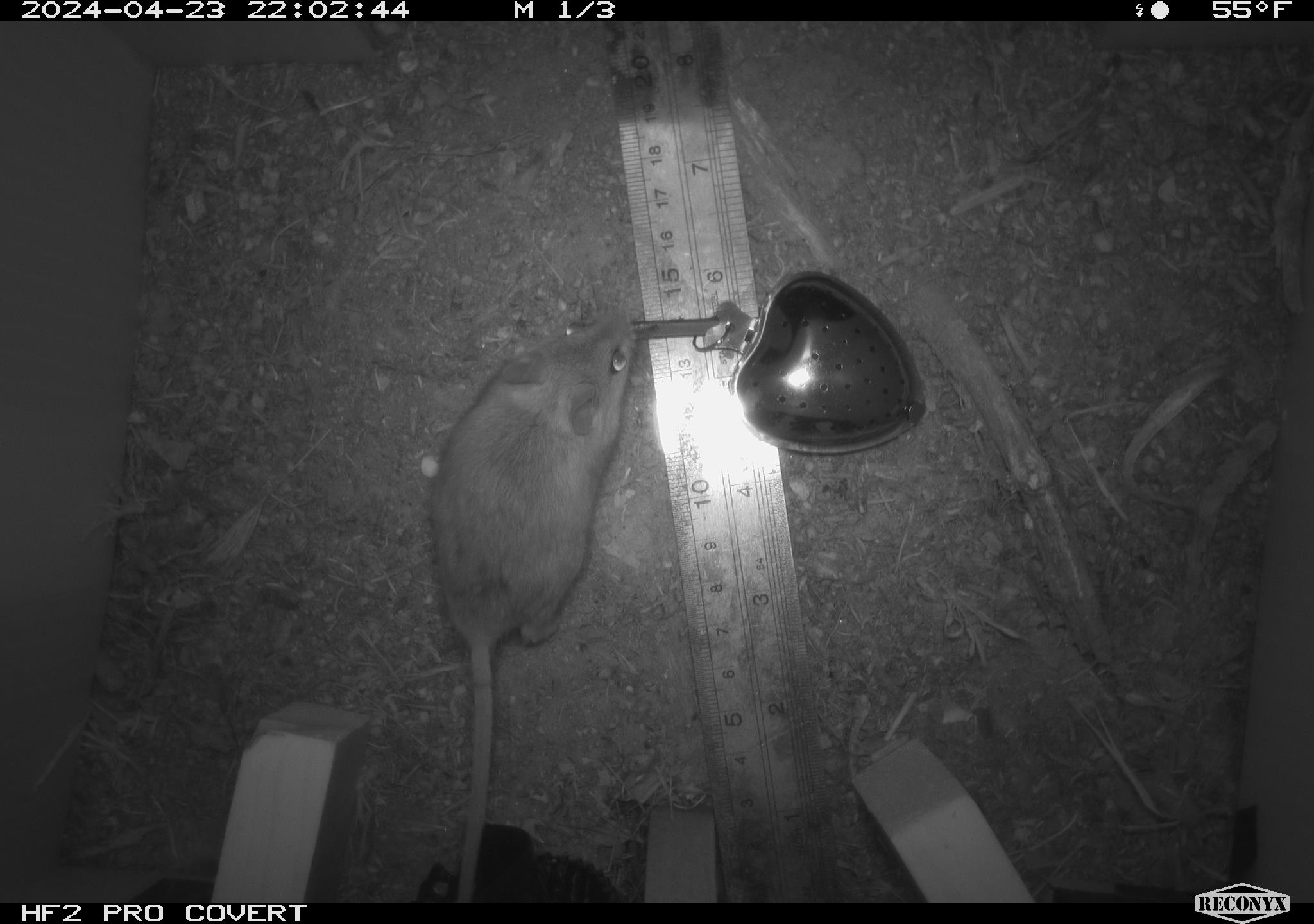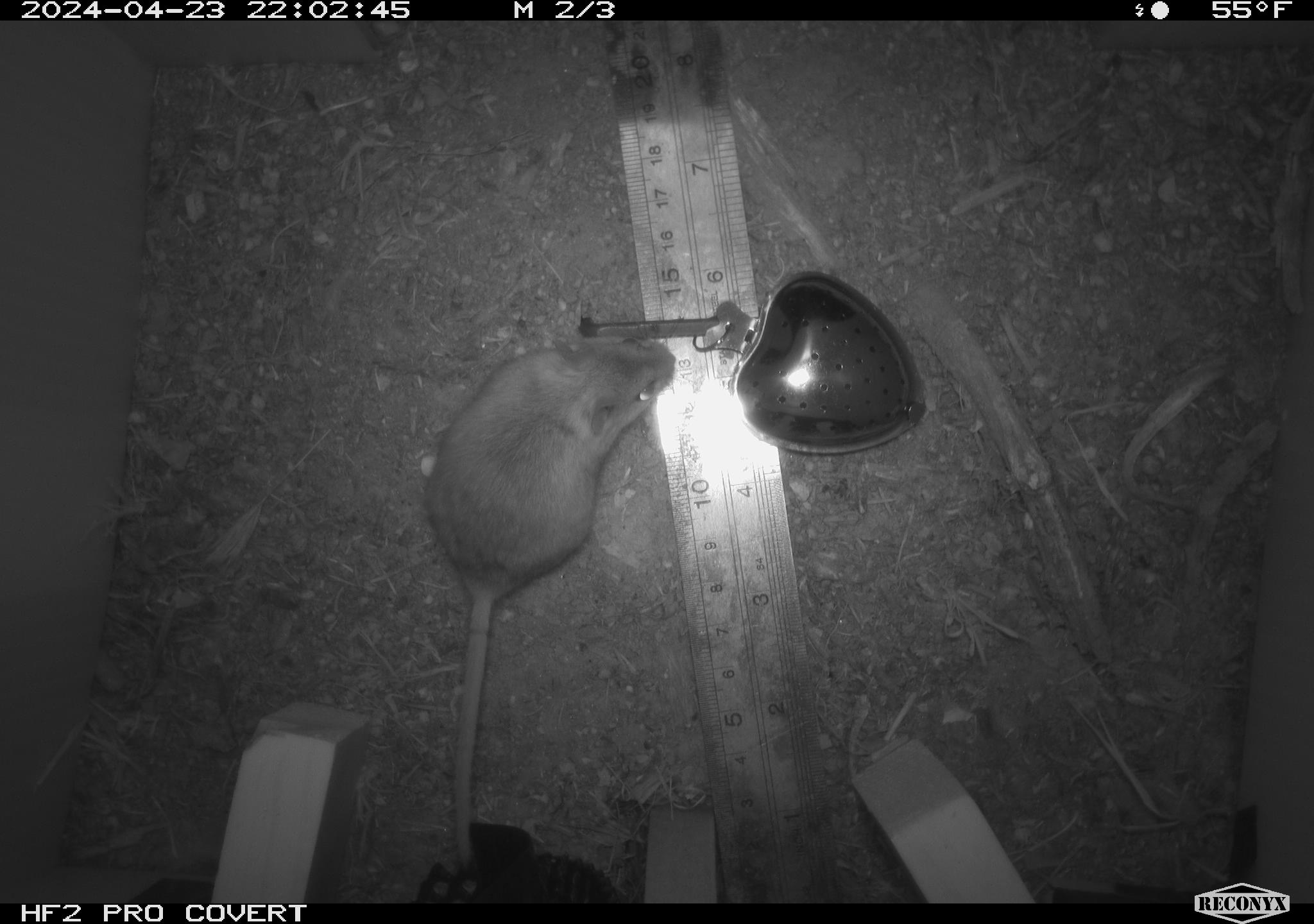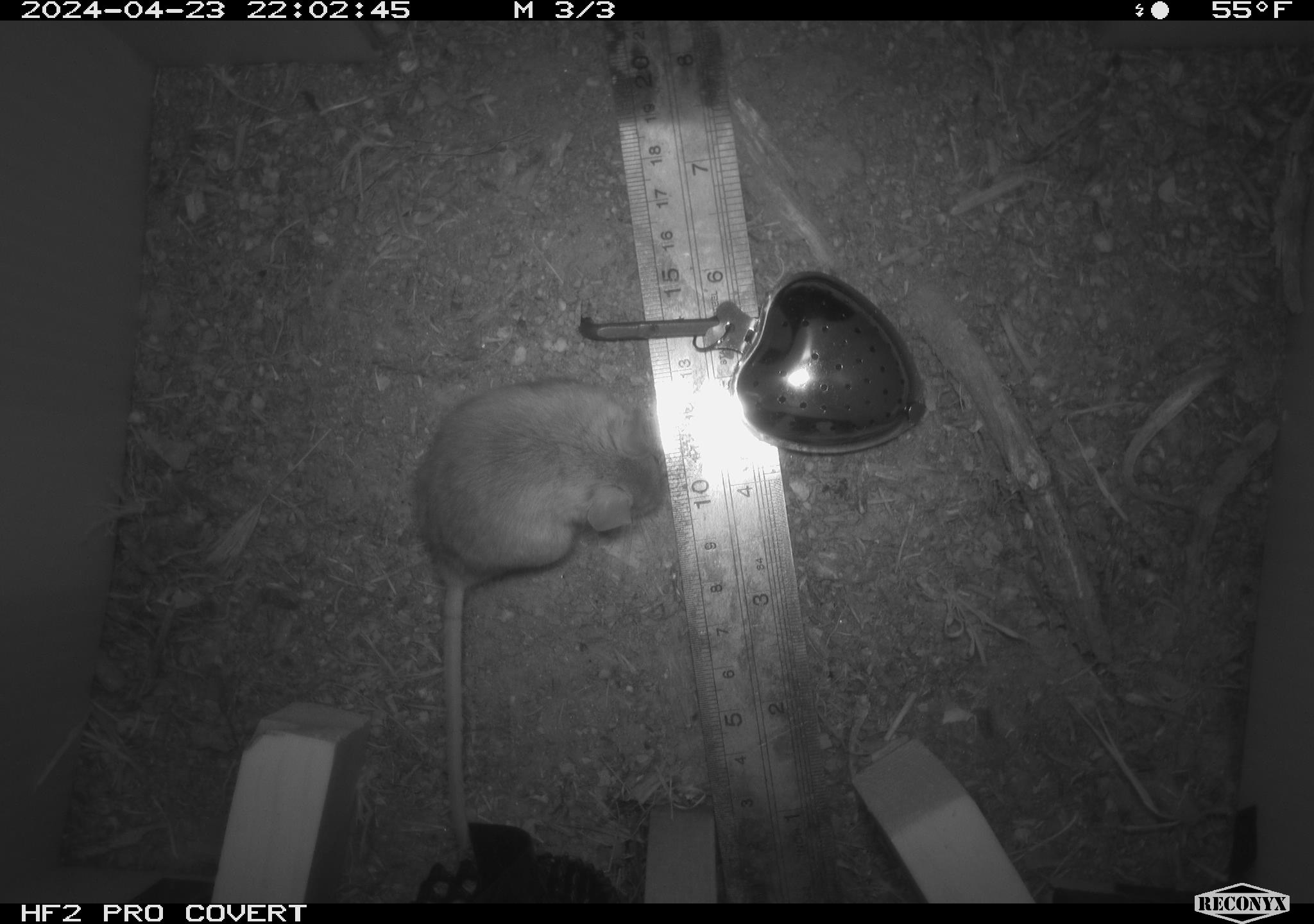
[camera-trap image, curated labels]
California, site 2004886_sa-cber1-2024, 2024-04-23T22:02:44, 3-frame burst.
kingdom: Animalia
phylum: Chordata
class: Mammalia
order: Rodentia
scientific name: Rodentia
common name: mouse species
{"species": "mouse species (Rodentia)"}